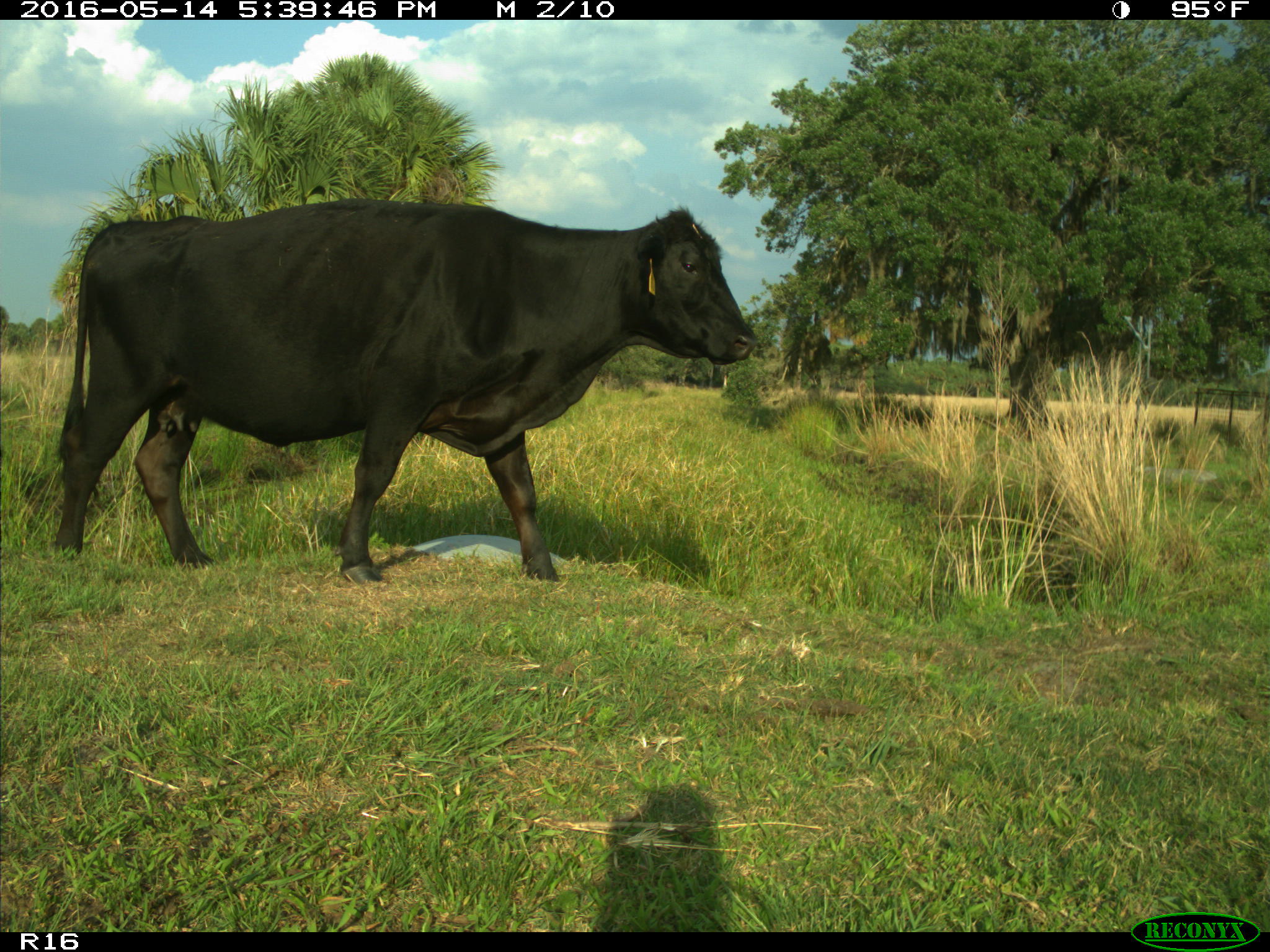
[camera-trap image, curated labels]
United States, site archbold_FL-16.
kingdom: Animalia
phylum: Chordata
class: Mammalia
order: Artiodactyla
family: Bovidae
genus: Bos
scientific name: Bos taurus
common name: domestic cow